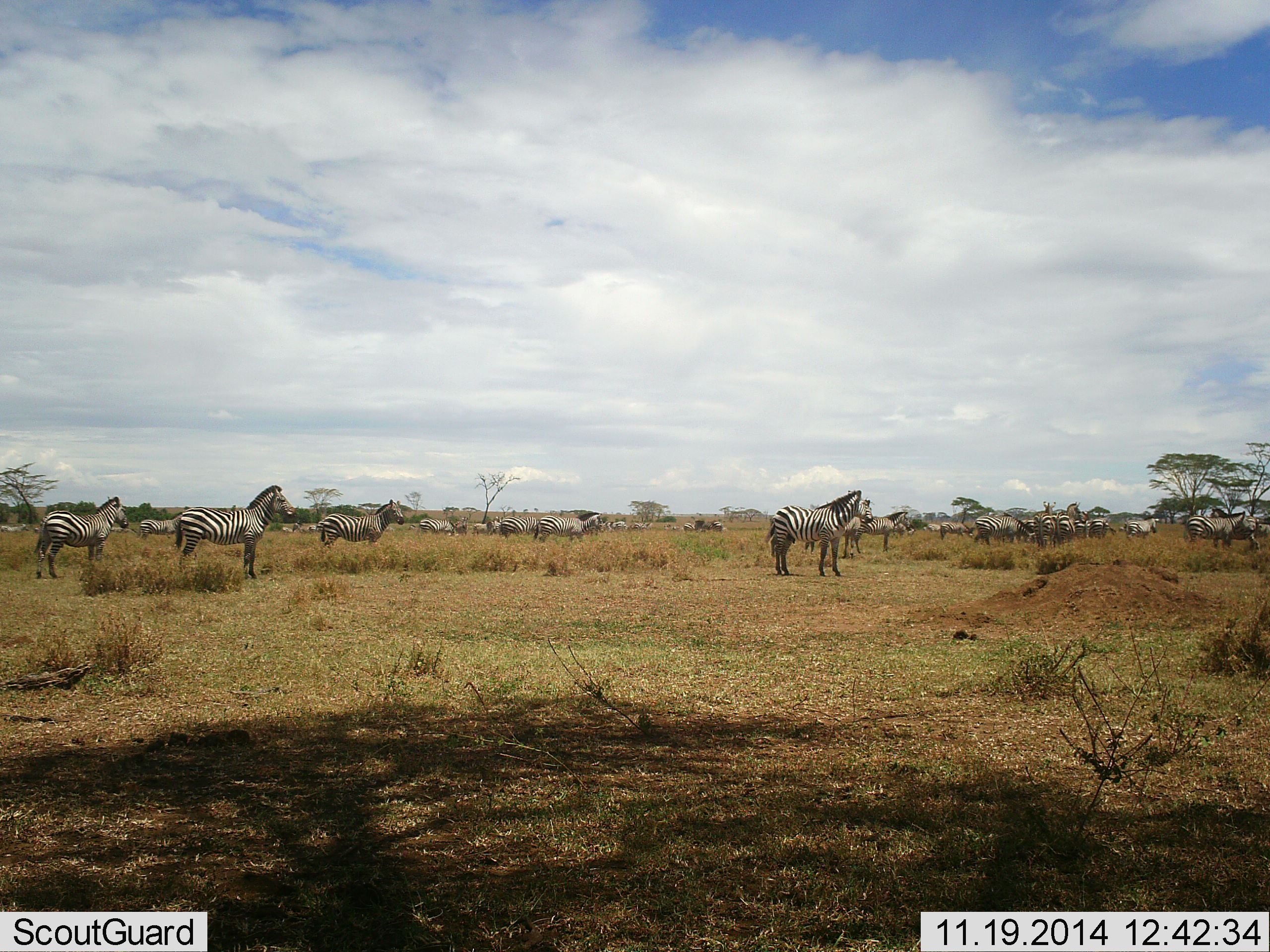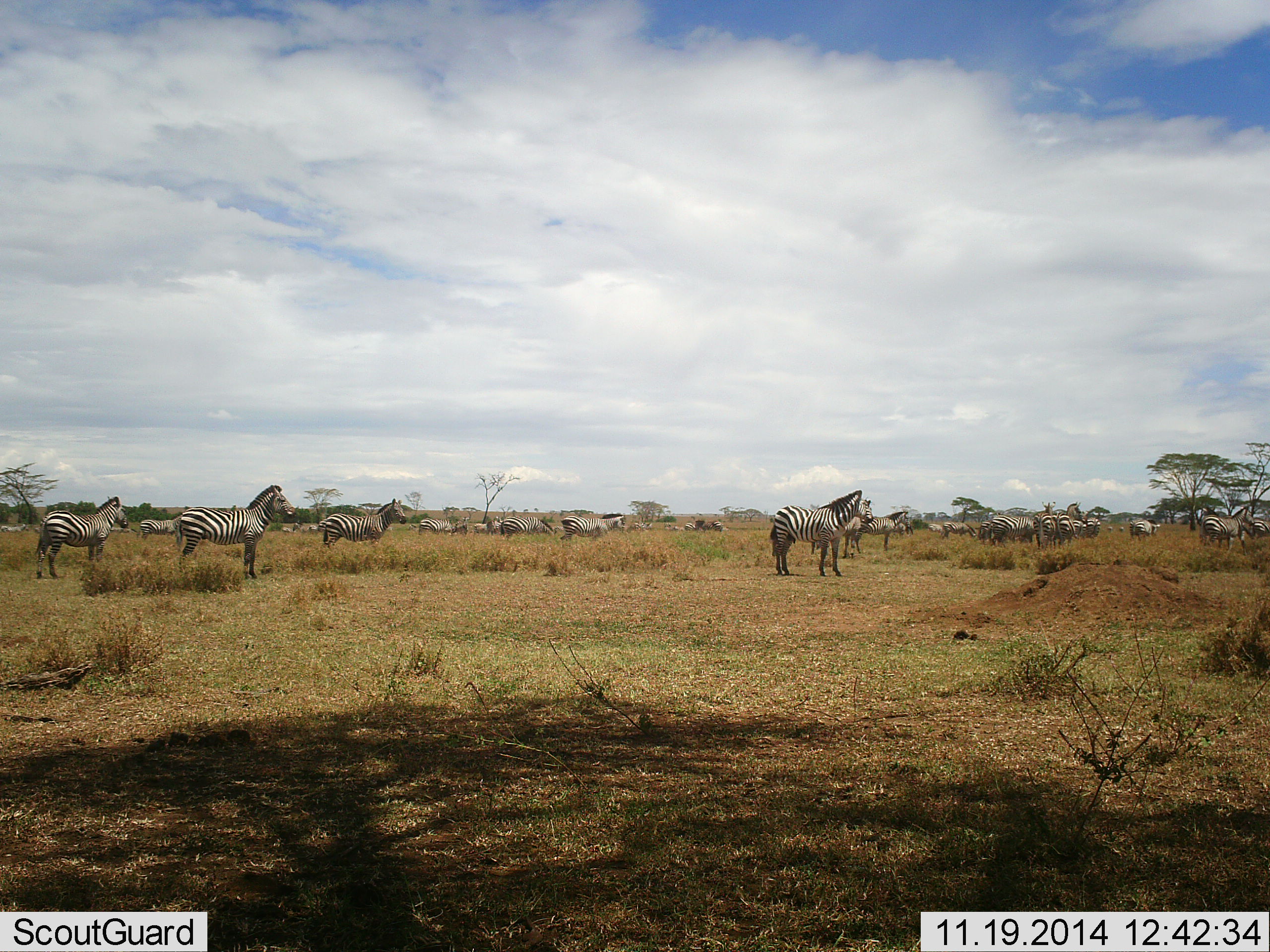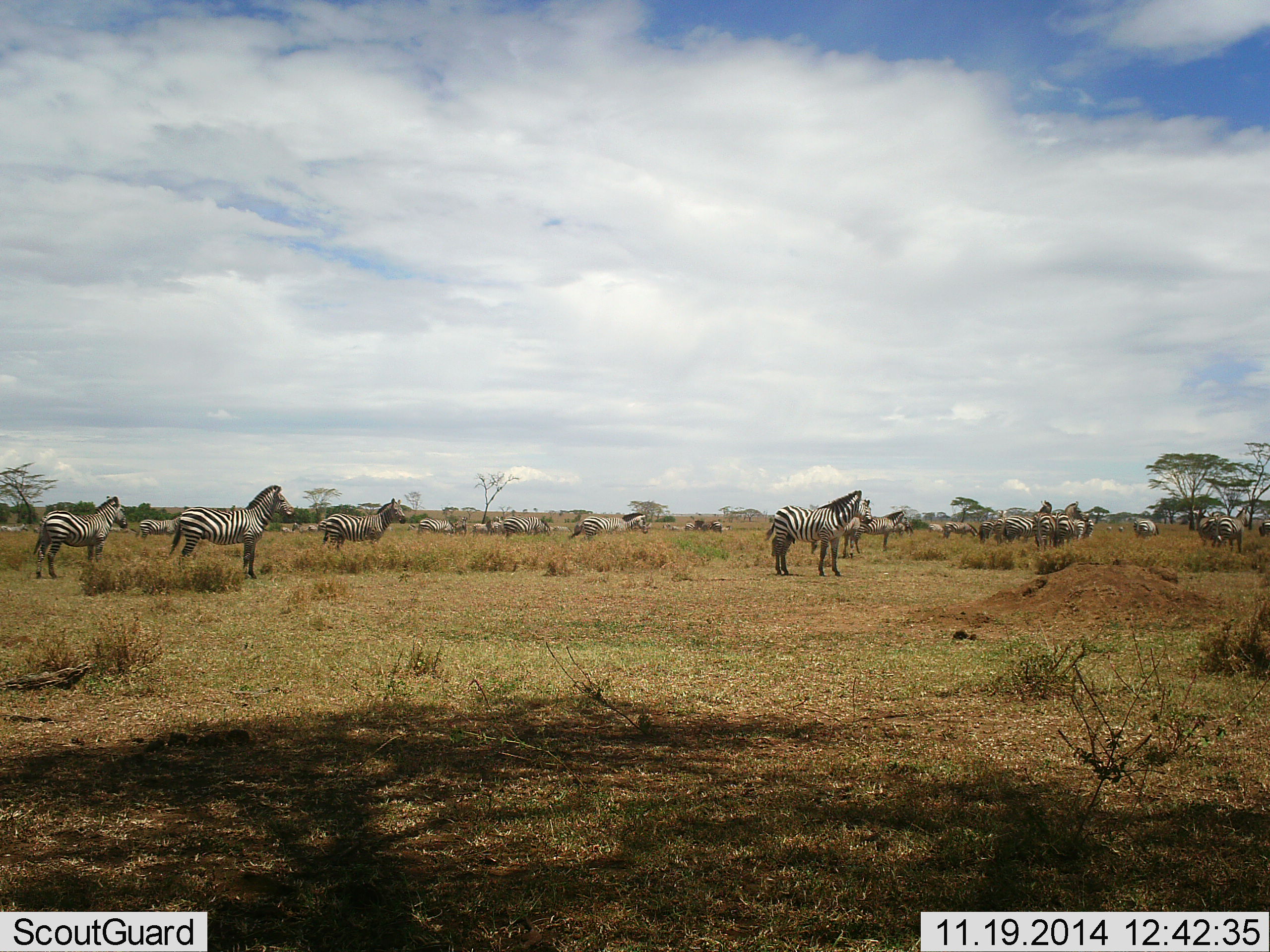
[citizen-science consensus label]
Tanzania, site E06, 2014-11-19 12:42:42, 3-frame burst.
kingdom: Animalia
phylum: Chordata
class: Mammalia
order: Perissodactyla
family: Equidae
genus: Equus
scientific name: Equus quagga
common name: plains zebra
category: zebra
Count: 11-50.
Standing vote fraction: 90%.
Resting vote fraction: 10%.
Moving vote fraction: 80%.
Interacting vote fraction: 0%.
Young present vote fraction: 0%.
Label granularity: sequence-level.